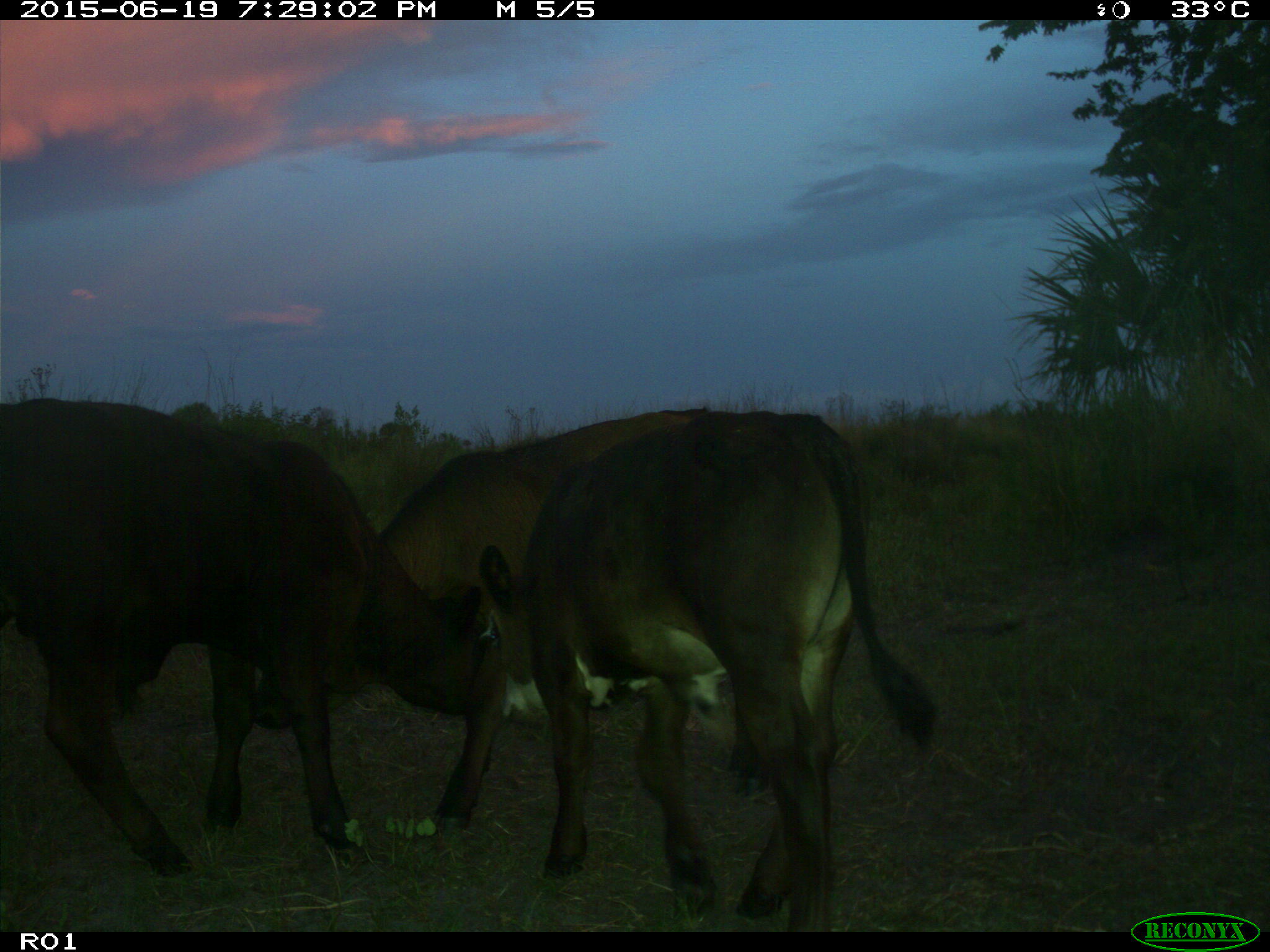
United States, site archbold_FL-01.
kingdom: Animalia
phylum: Chordata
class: Mammalia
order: Artiodactyla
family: Bovidae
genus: Bos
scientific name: Bos taurus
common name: domestic cow